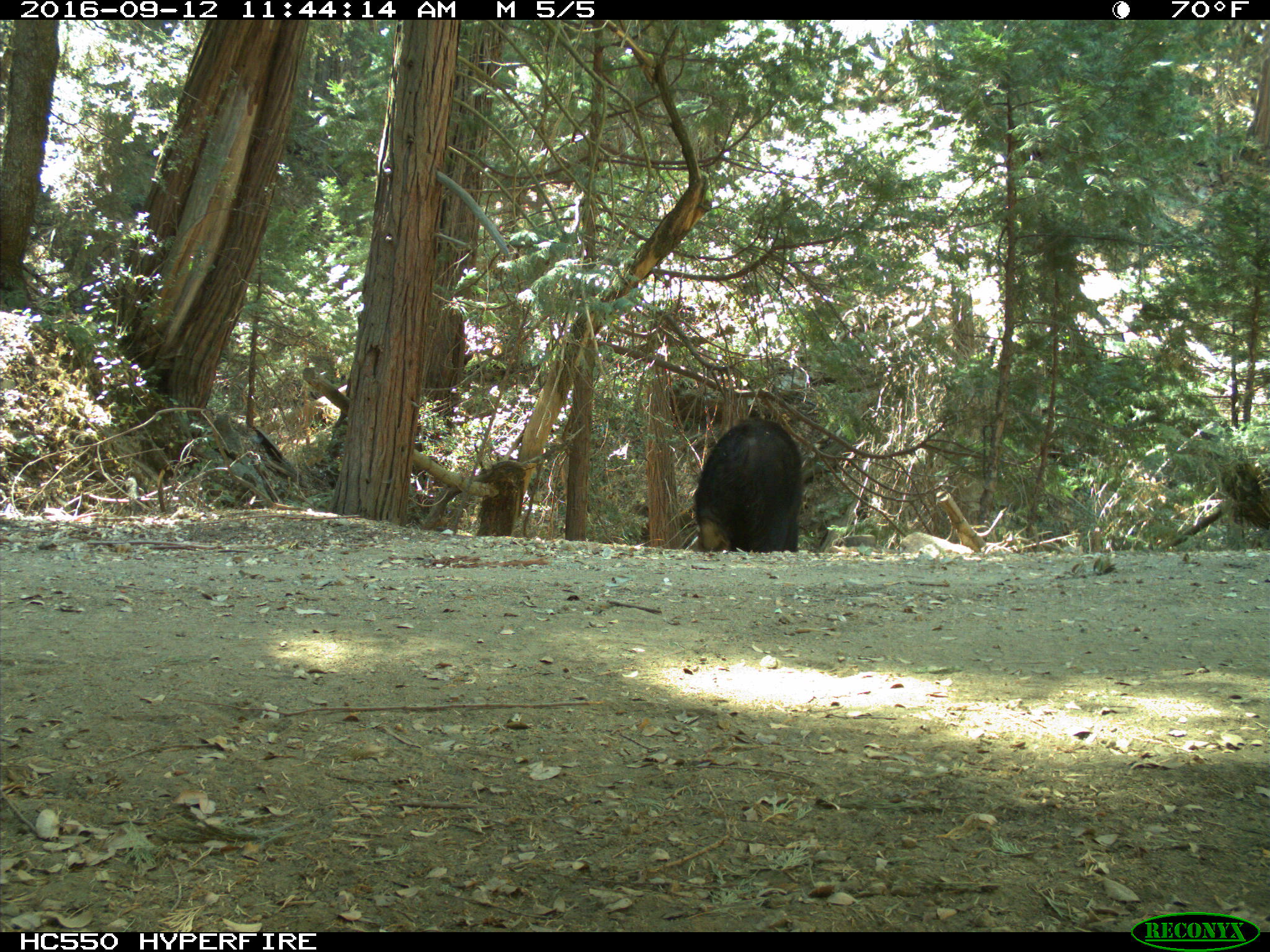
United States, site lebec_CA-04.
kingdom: Animalia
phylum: Chordata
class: Mammalia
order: Carnivora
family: Ursidae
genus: Ursus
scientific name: Ursus americanus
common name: american black bear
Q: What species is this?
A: Ursus americanus (american black bear).